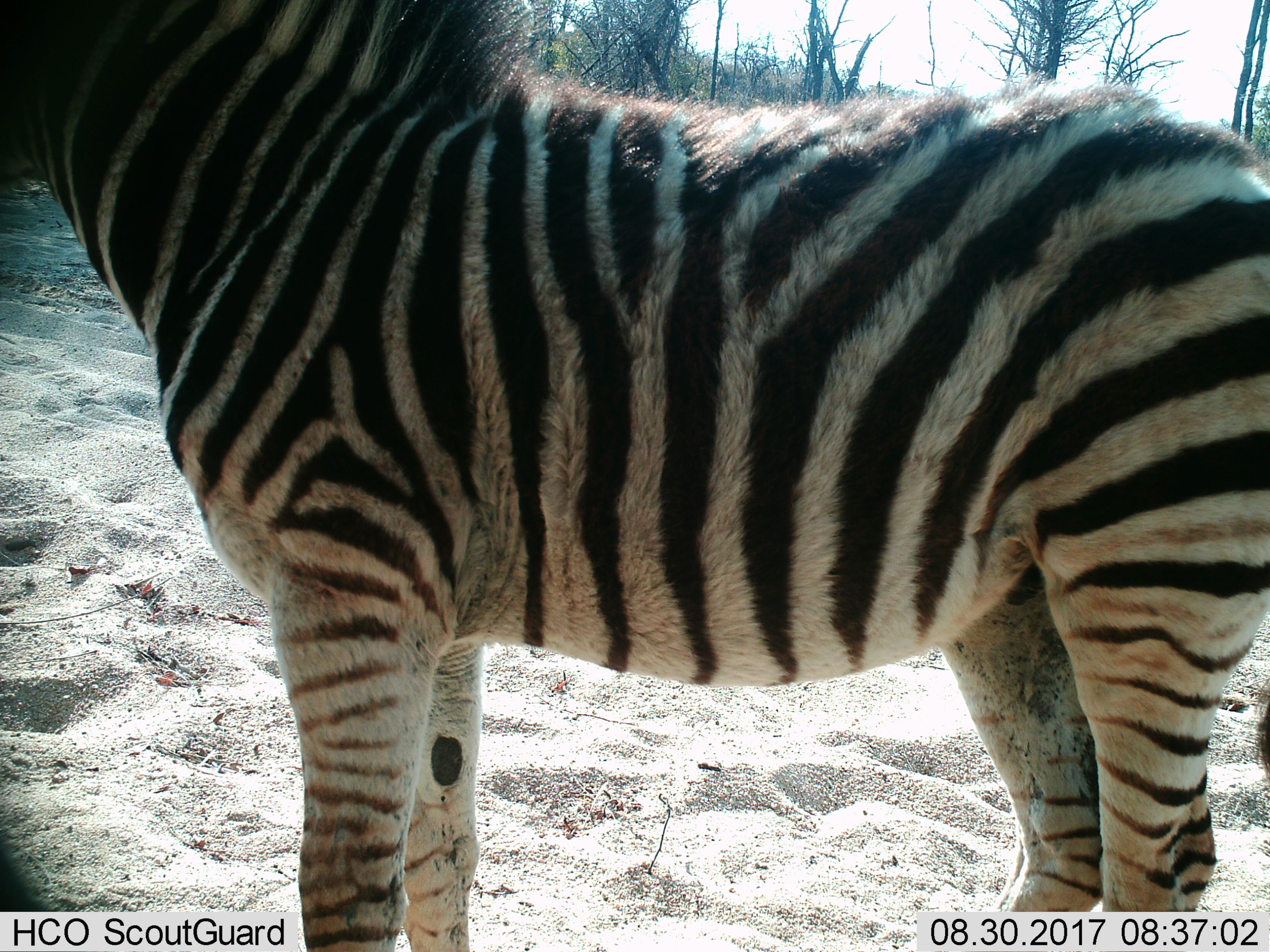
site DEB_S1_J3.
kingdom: Animalia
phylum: Chordata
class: Mammalia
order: Perissodactyla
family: Equidae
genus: Equus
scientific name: Equus quagga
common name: plains zebra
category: zebraplains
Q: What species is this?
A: Zebraplains (plains zebra) (Equus quagga).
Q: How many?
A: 1.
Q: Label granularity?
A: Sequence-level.